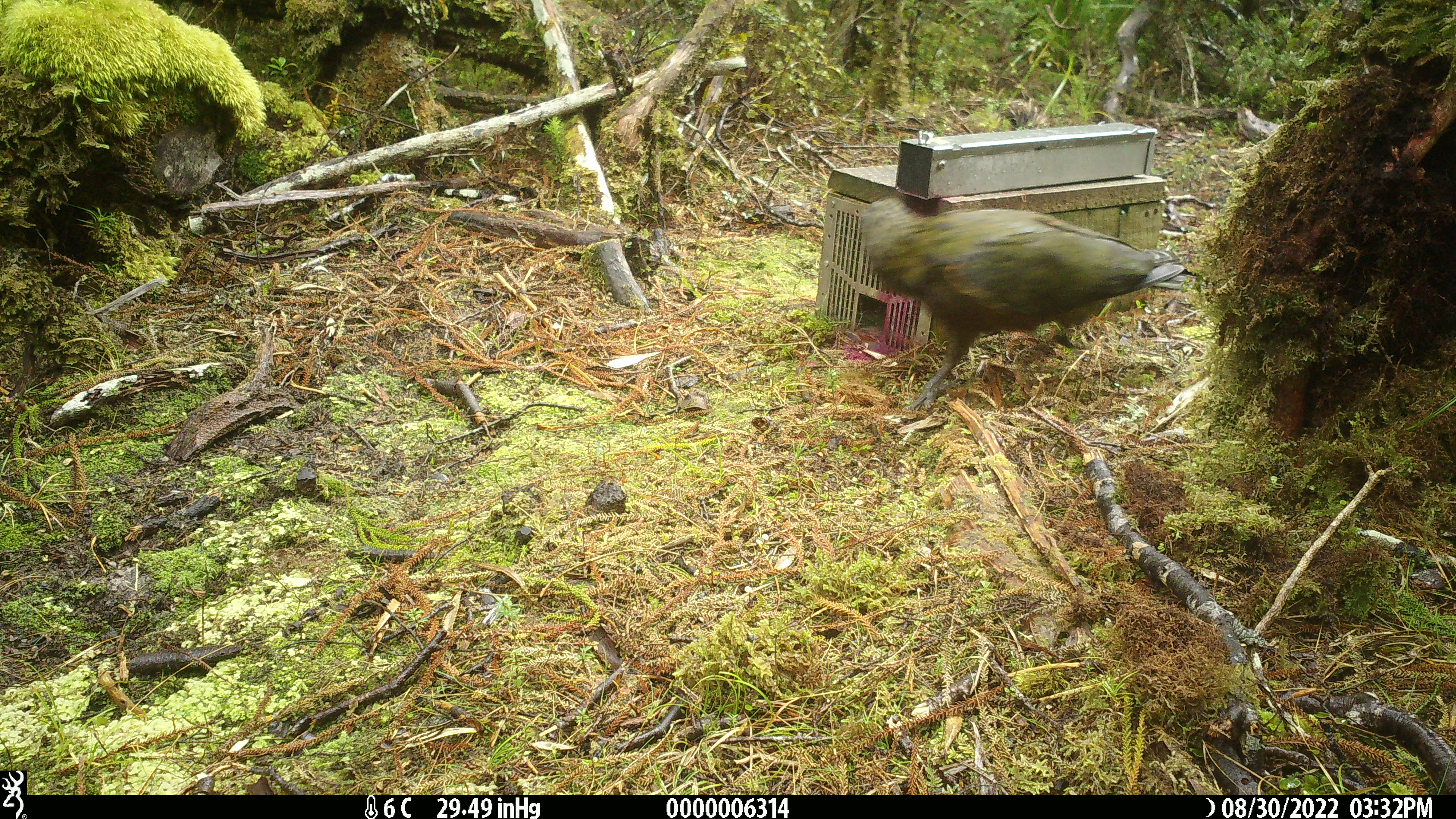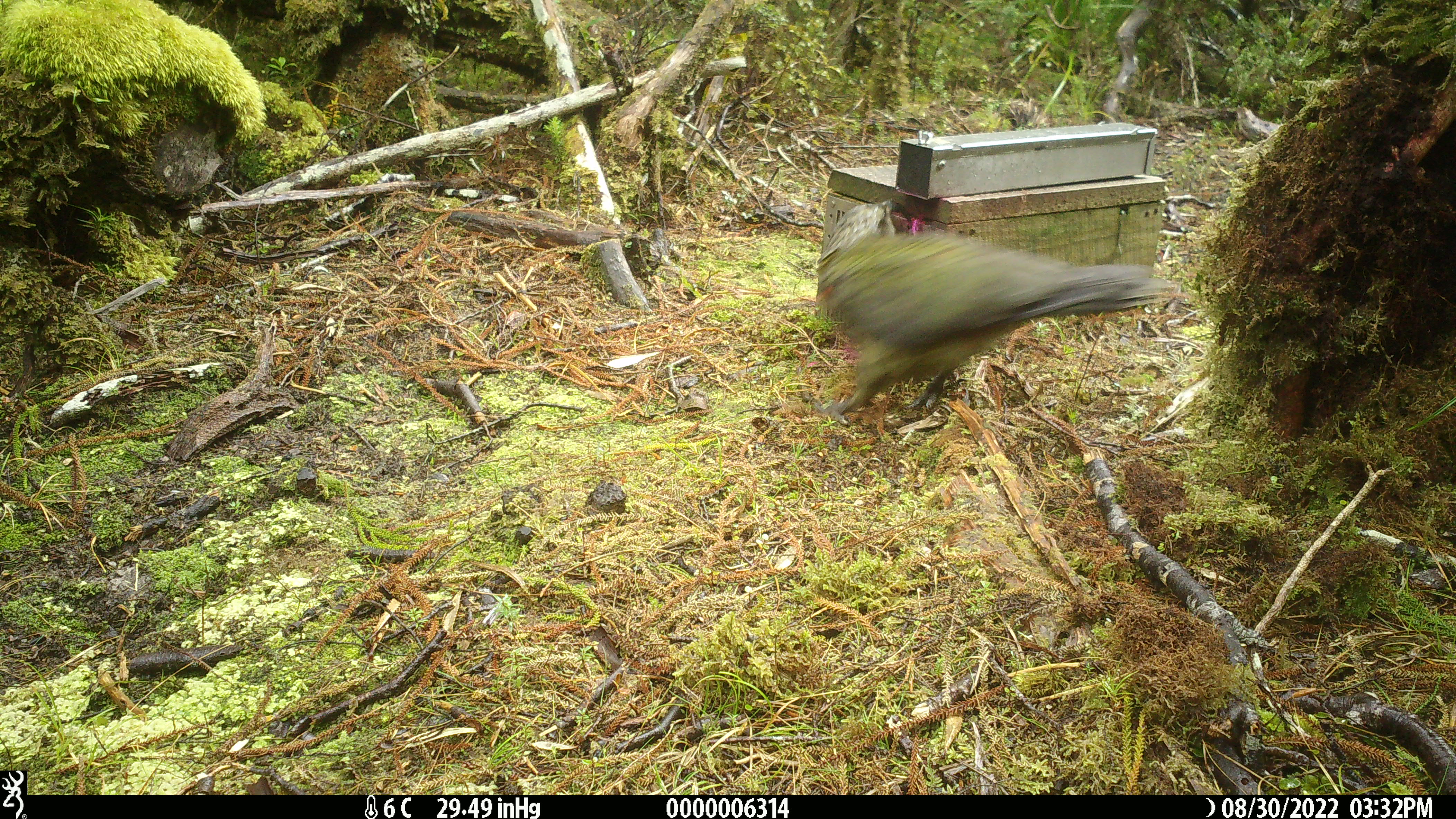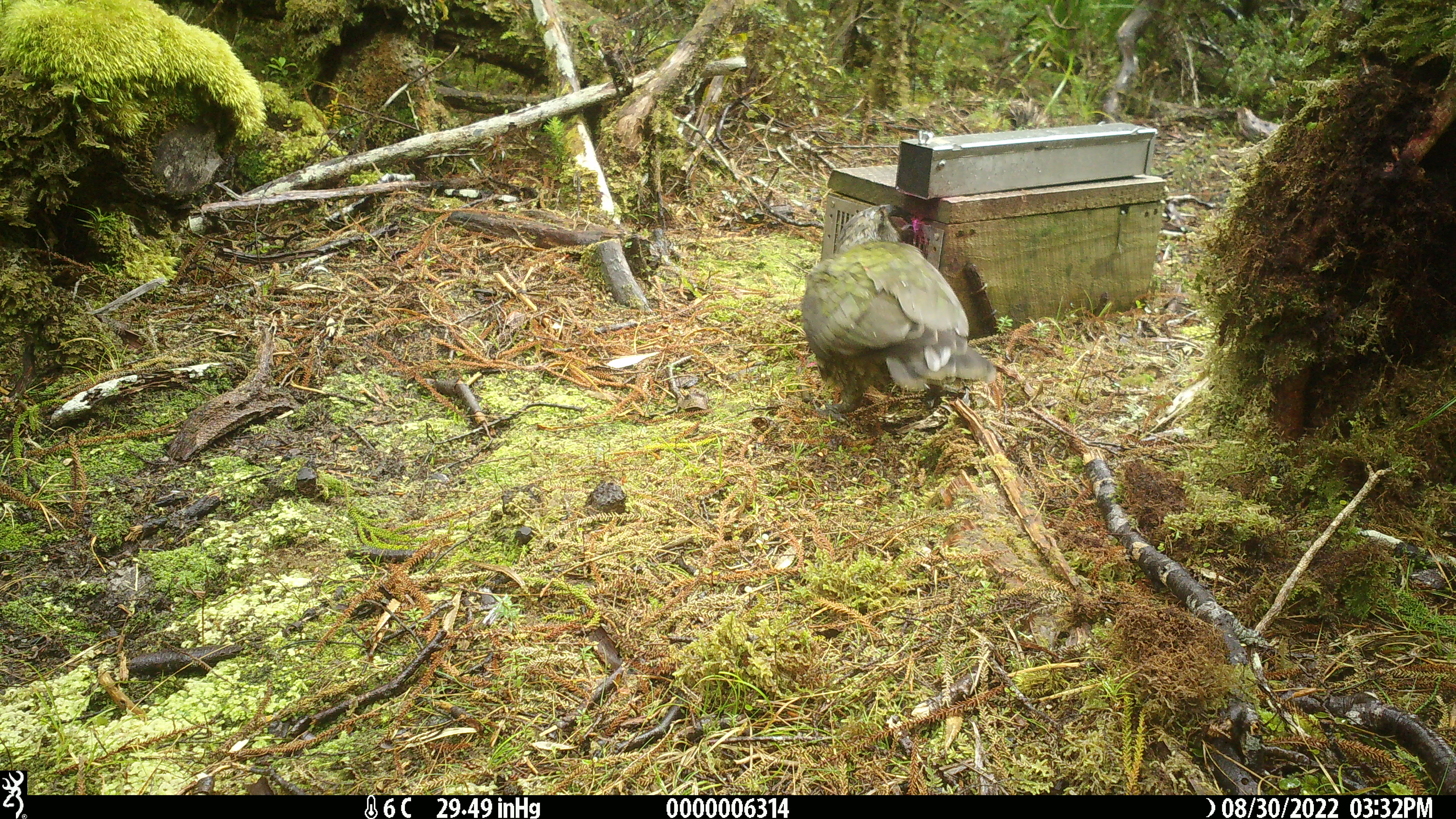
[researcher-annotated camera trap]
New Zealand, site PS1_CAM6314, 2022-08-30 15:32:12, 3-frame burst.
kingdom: Animalia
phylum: Chordata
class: Aves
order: Psittaciformes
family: Strigopidae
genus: Nestor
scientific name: Nestor notabilis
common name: kea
Kea (Nestor notabilis).